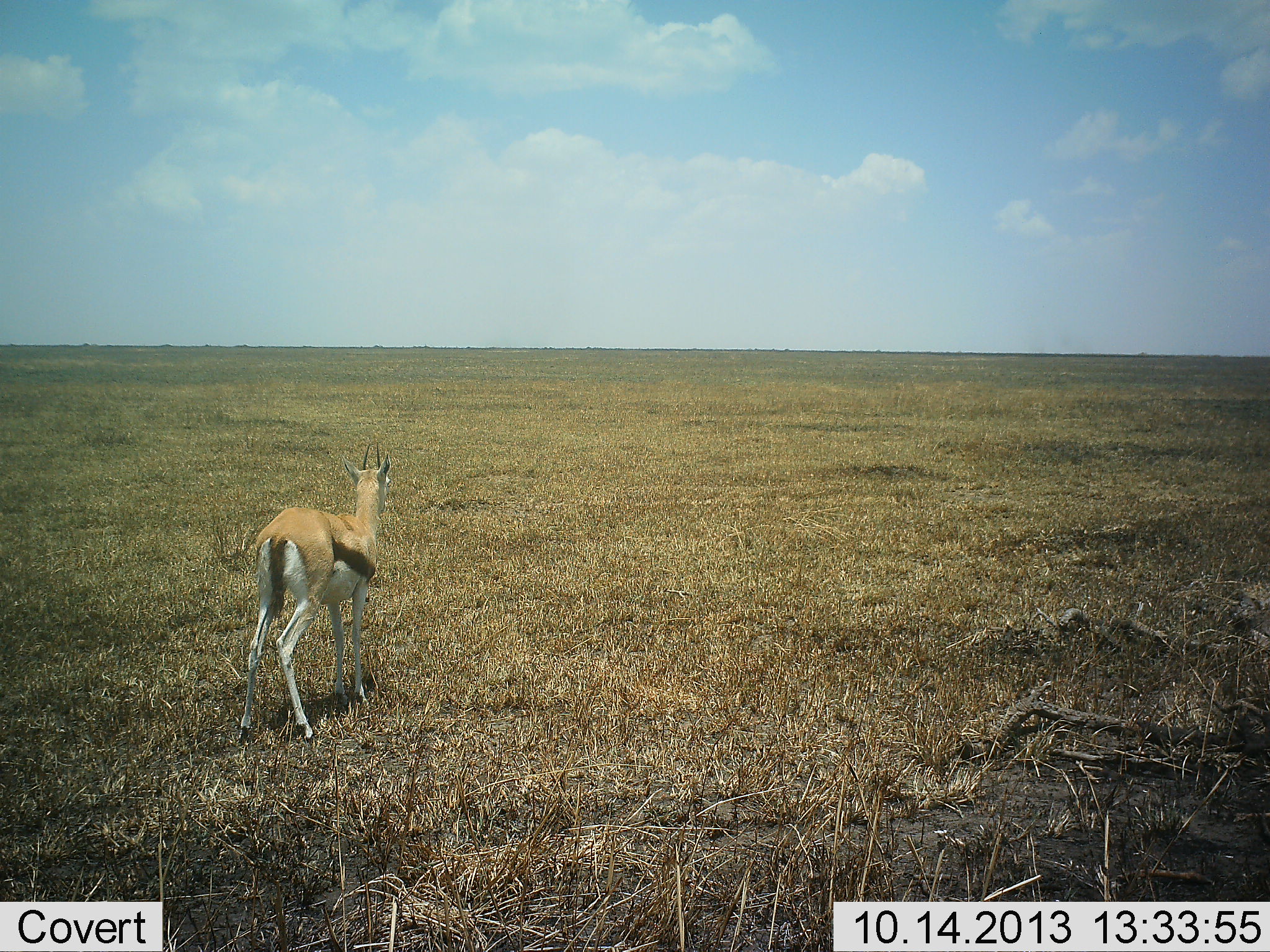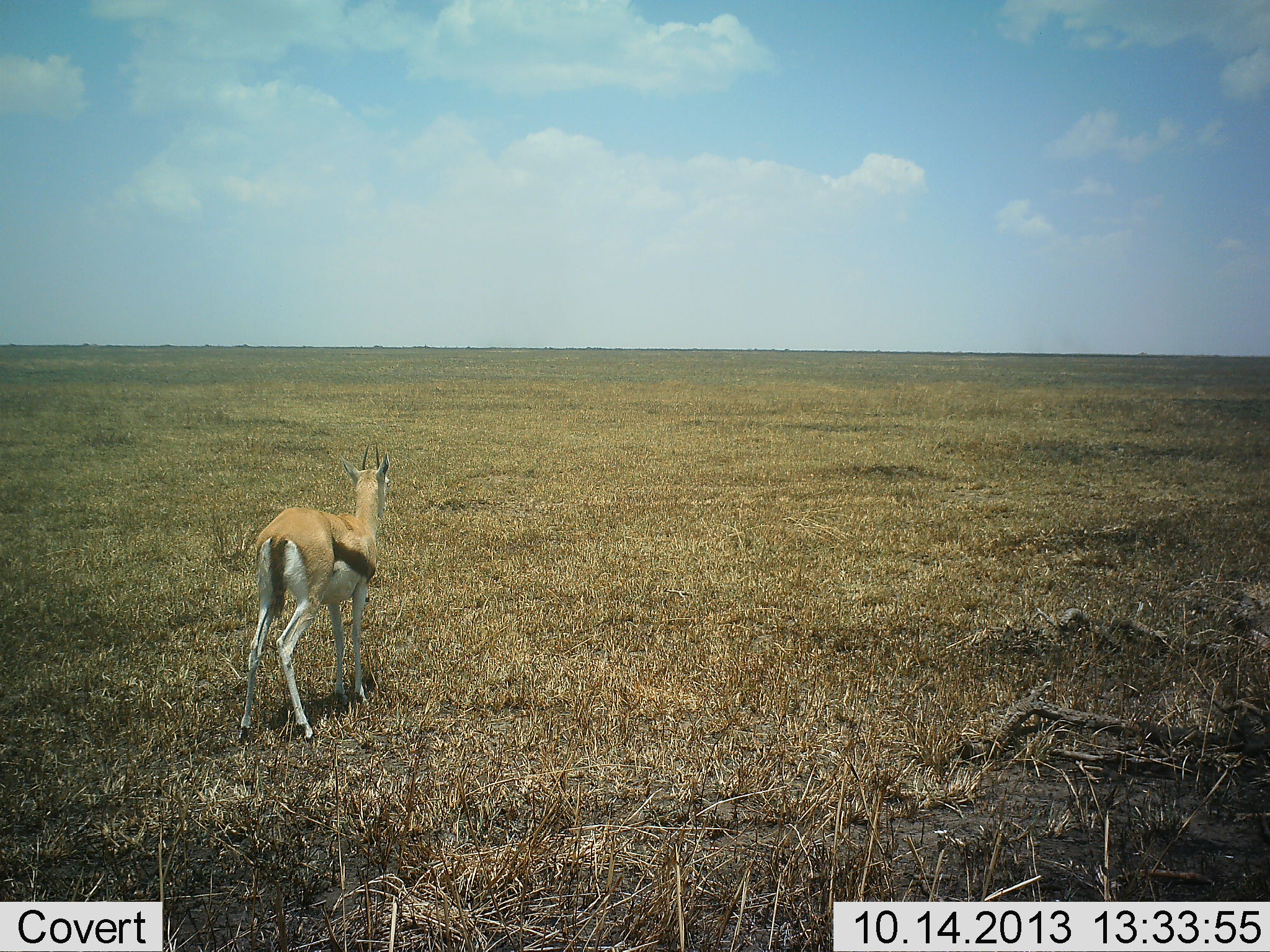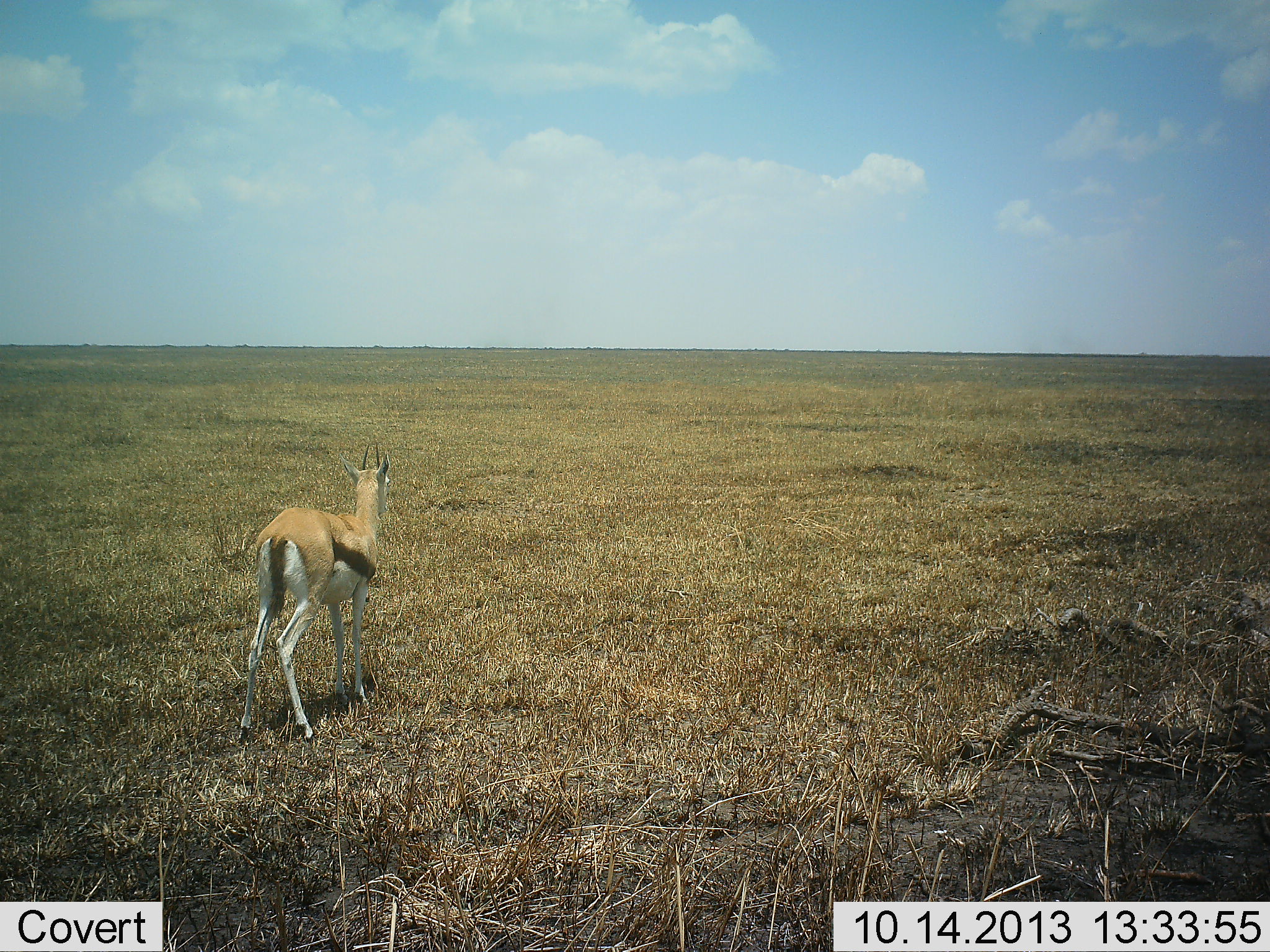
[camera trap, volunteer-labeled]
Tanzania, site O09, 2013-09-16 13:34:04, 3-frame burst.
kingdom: Animalia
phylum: Chordata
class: Mammalia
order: Artiodactyla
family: Bovidae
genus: Eudorcas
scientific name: Eudorcas thomsonii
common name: thomson's gazelle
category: gazellethomsons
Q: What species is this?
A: Gazellethomsons (thomson's gazelle) (Eudorcas thomsonii).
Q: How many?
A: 1.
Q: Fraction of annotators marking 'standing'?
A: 90%.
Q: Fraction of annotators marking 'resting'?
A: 0%.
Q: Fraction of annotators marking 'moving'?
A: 10%.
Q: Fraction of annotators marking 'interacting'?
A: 0%.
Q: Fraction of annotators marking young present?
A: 0%.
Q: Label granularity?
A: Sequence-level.